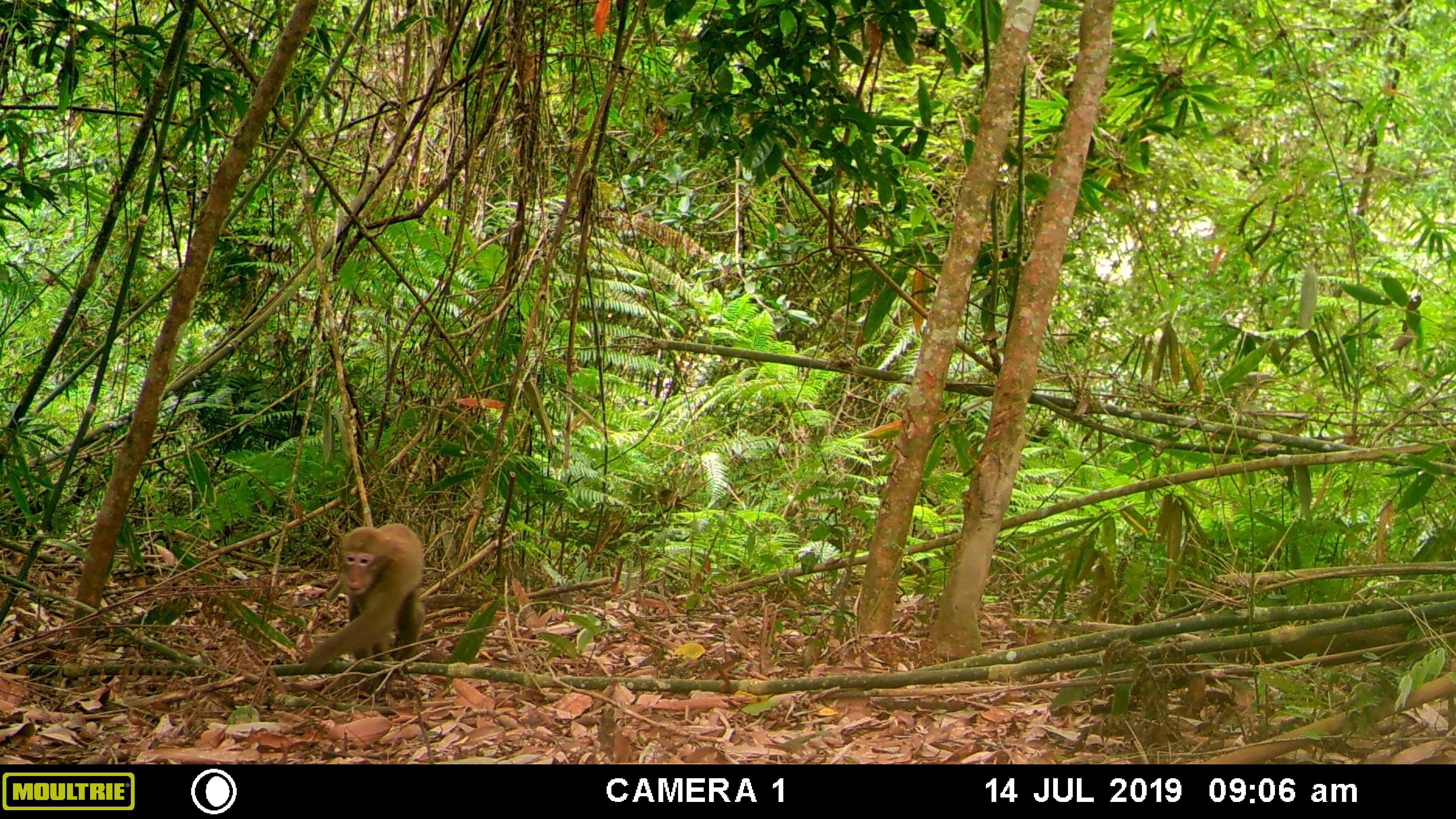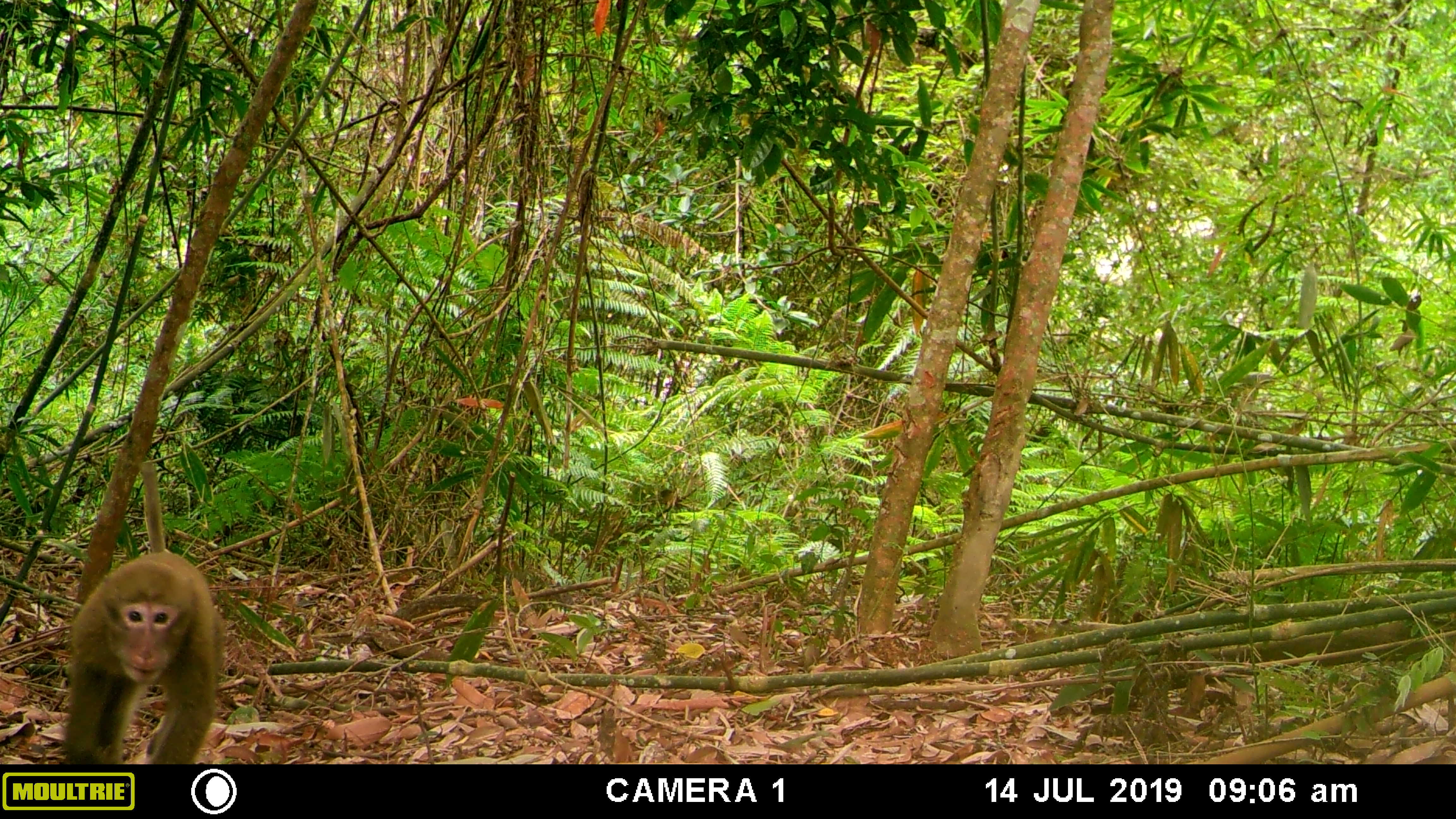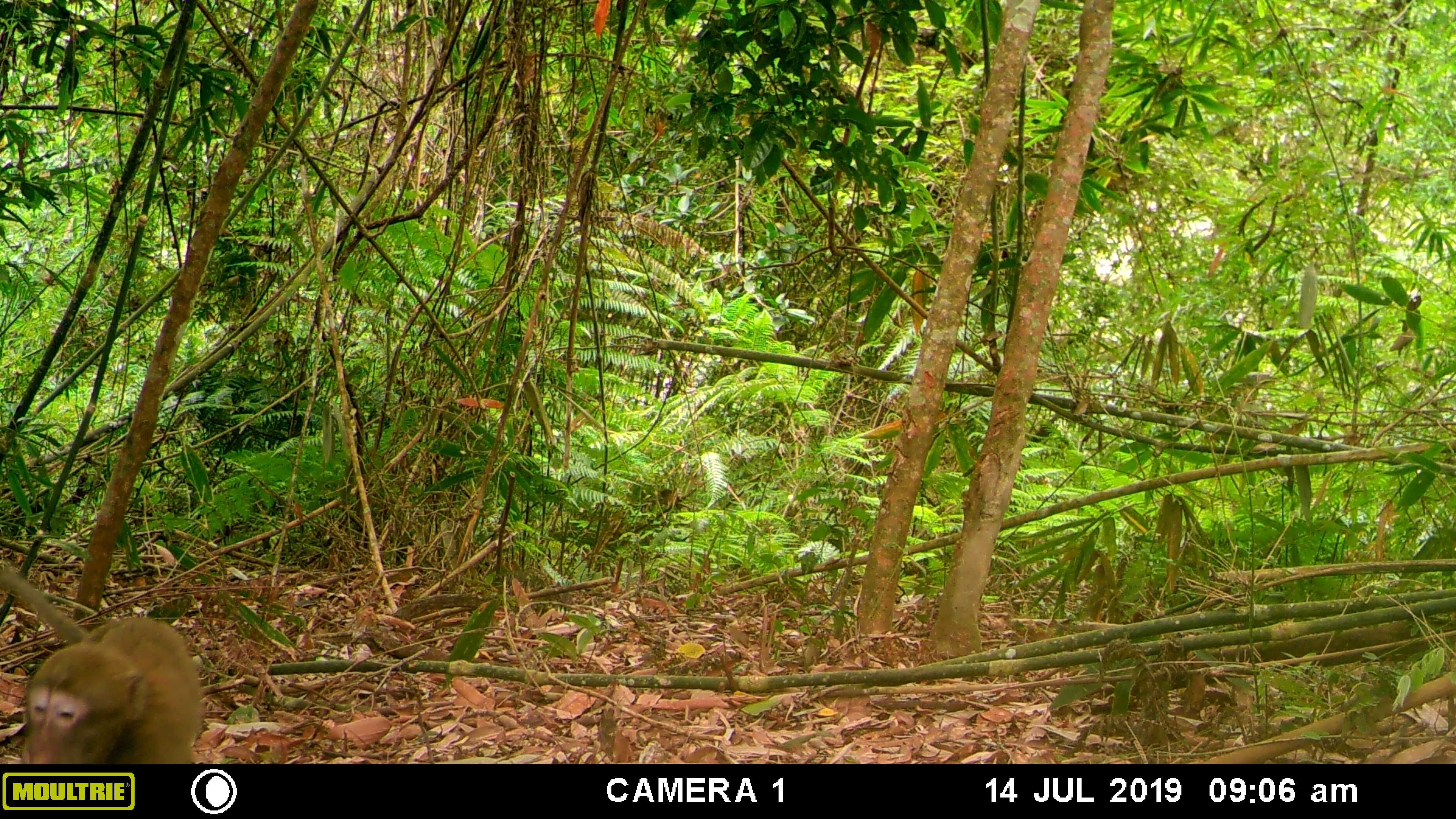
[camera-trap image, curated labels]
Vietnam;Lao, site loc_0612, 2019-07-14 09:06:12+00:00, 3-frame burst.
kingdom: Animalia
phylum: Chordata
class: Mammalia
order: Primates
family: Cercopithecidae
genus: Macaca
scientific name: Macaca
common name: macaques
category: assam or rhesus macaque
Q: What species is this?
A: Assam or rhesus macaque (macaques) (Macaca).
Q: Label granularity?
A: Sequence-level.